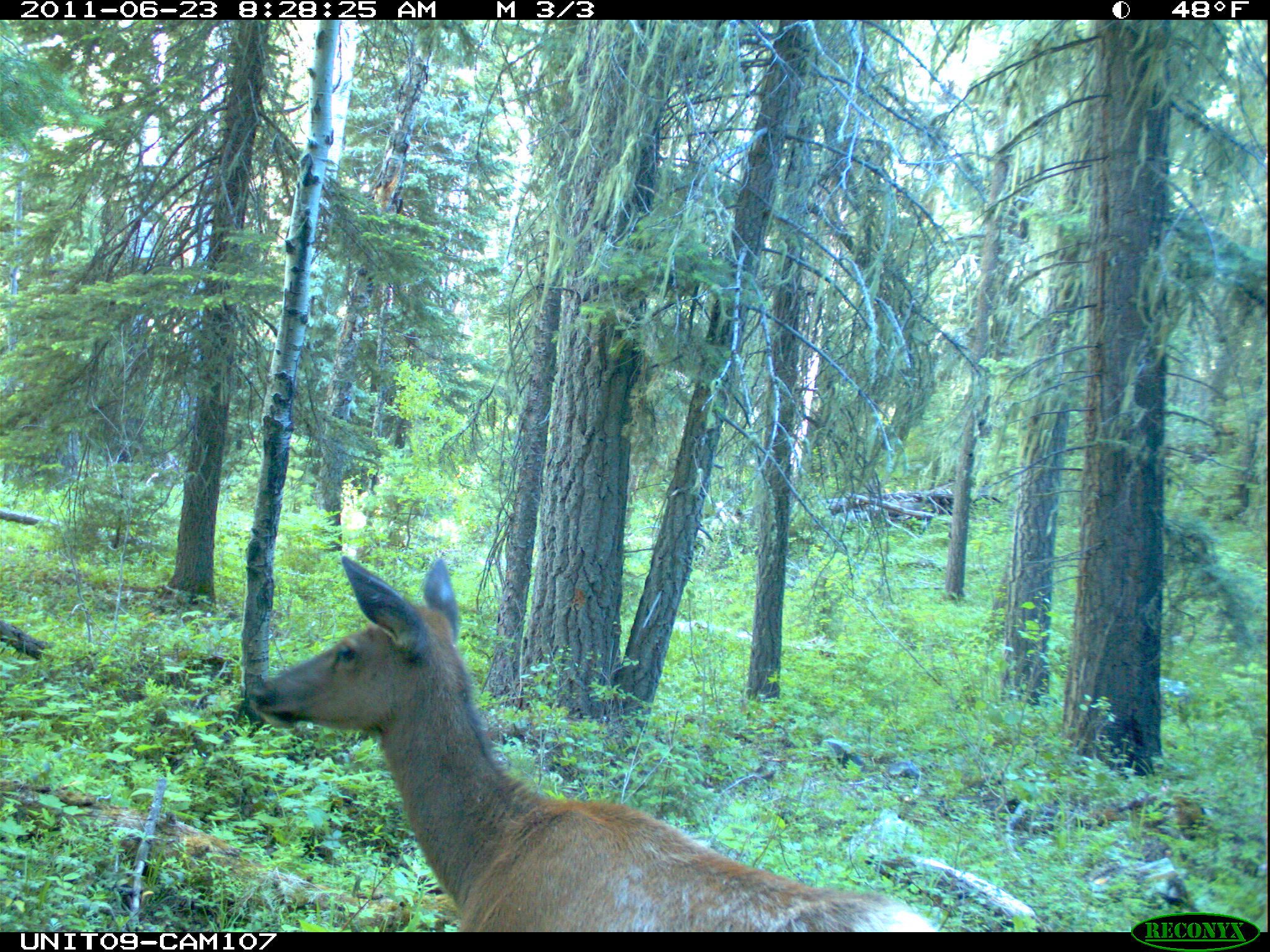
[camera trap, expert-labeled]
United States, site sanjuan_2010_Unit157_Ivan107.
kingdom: Animalia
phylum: Chordata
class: Mammalia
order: Artiodactyla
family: Cervidae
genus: Cervus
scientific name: Cervus elaphus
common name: red deer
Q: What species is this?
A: Cervus elaphus (red deer).